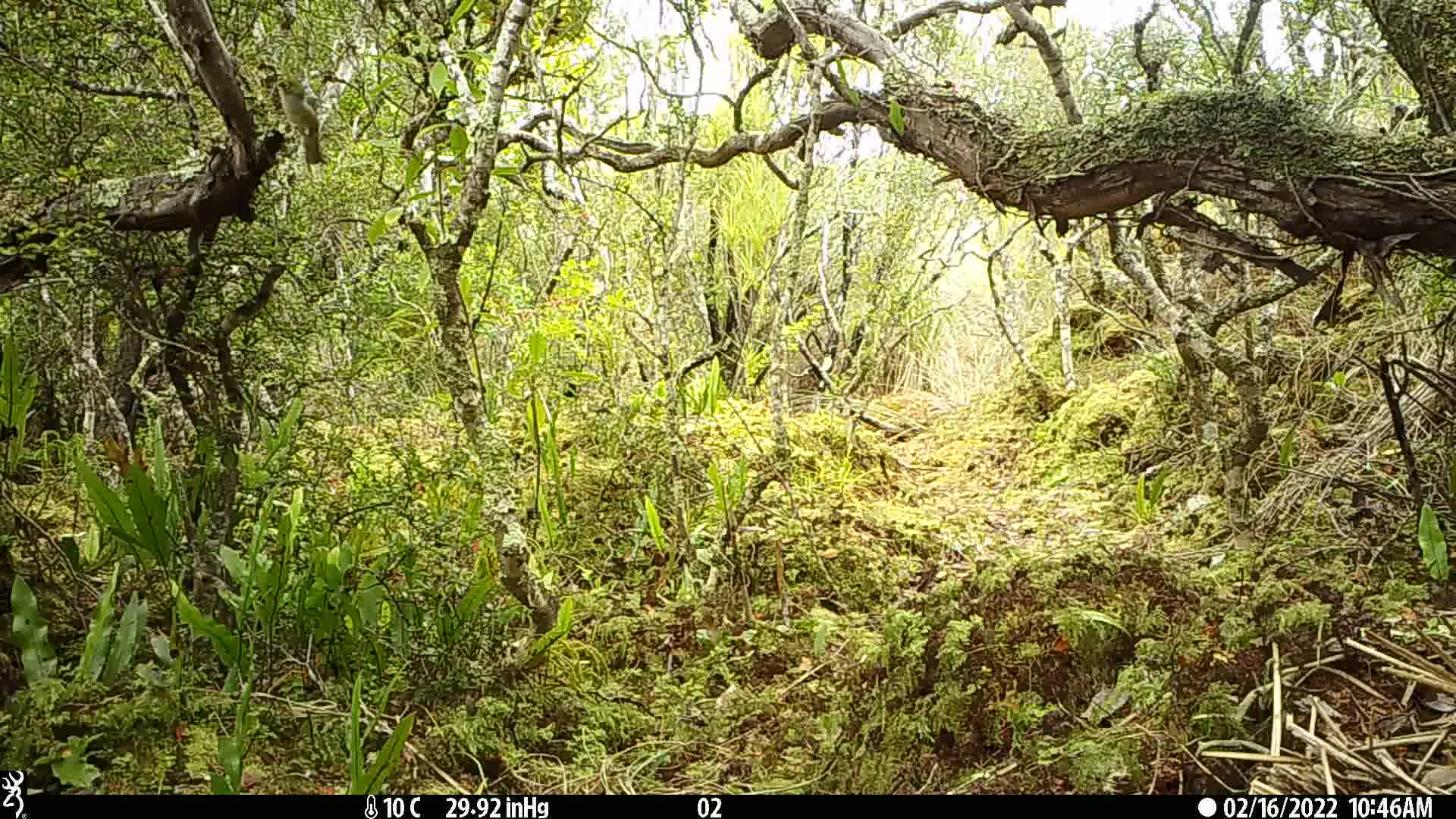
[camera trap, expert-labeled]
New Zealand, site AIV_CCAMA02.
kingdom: Animalia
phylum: Chordata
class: Aves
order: Passeriformes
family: Zosteropidae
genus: Zosterops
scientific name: Zosterops lateralis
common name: silvereye